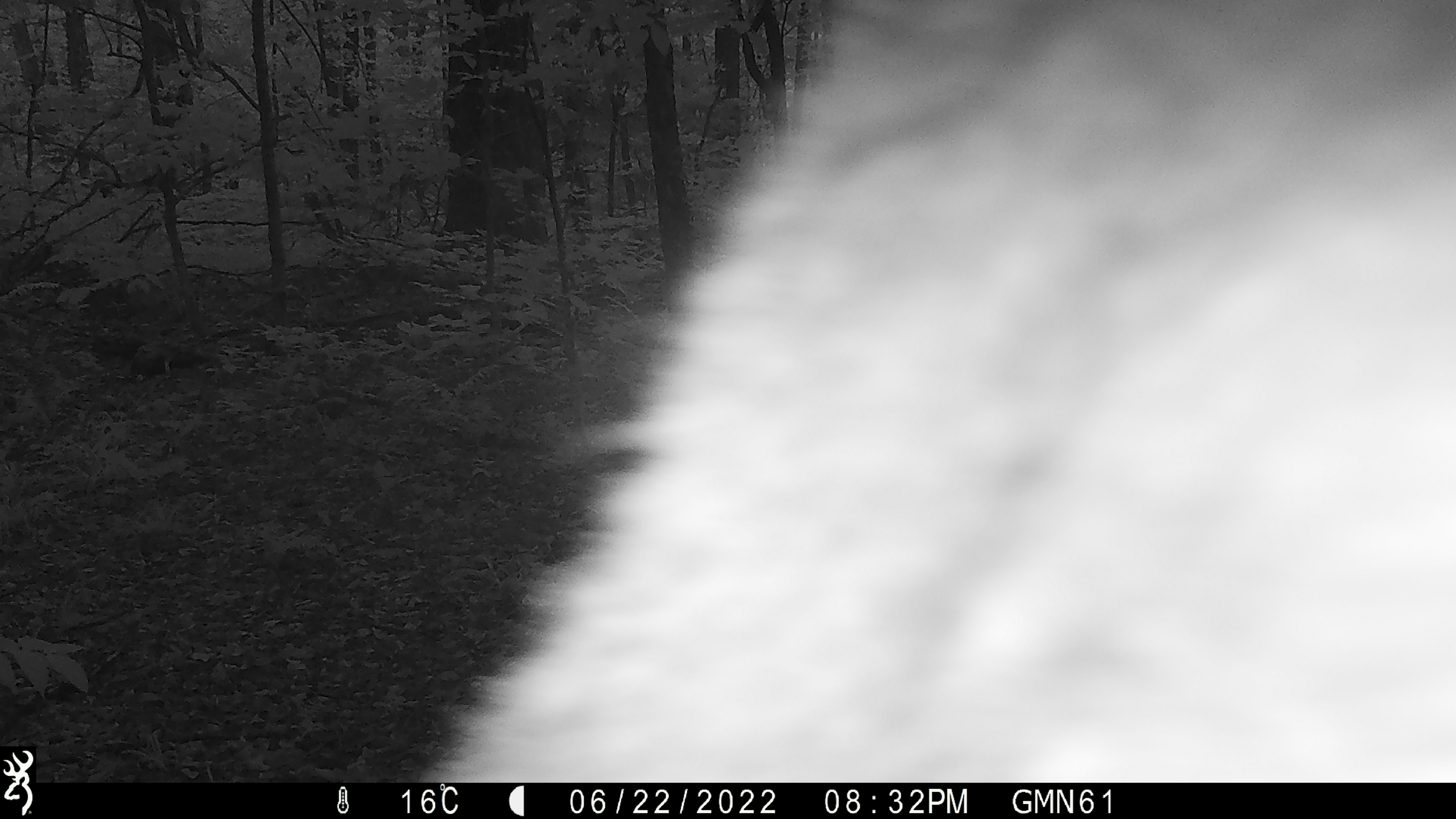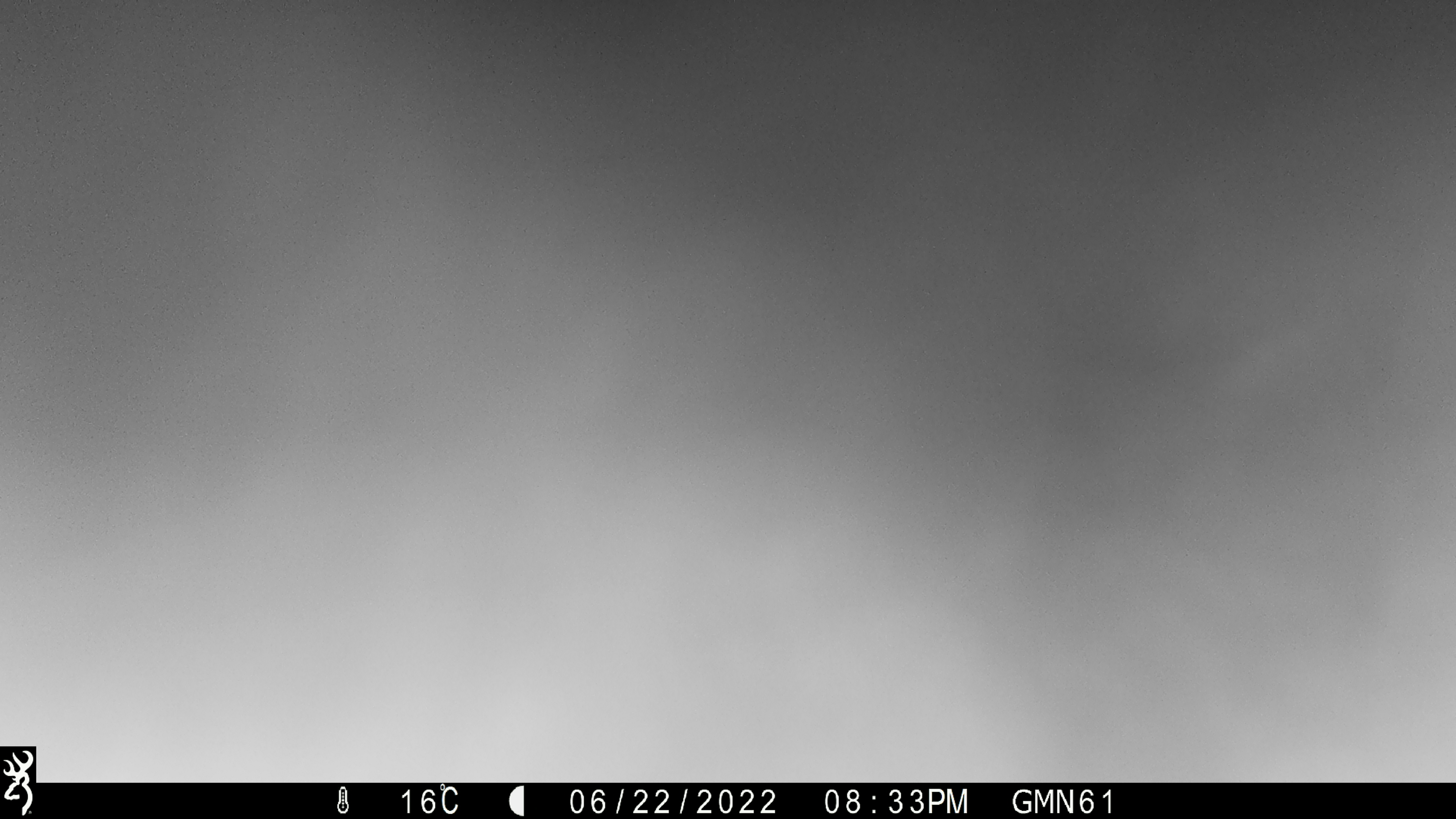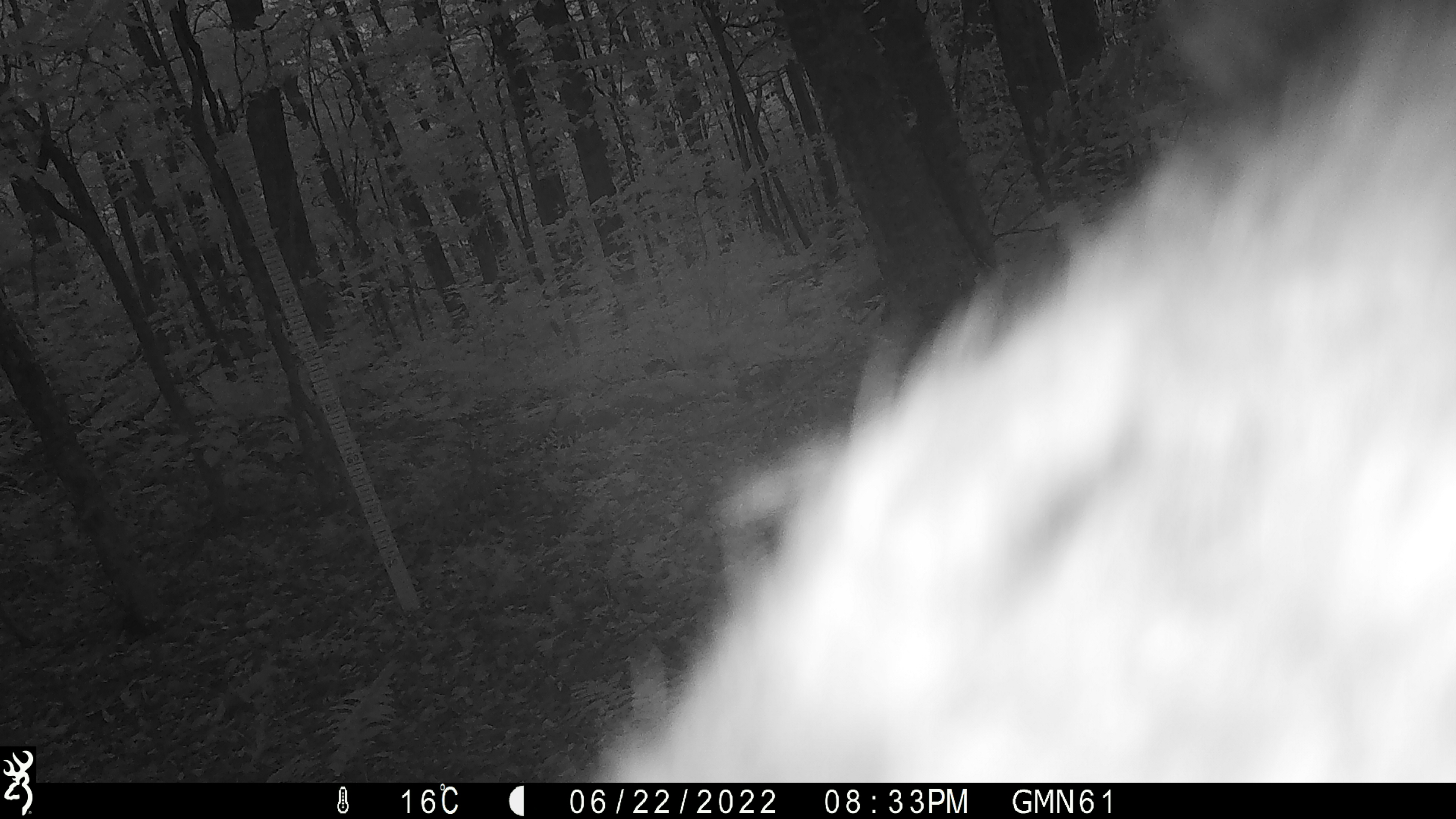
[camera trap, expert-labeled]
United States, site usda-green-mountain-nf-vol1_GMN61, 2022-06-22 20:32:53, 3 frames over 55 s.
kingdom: Animalia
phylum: Chordata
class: Mammalia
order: Carnivora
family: Ursidae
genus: Ursus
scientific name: Ursus americanus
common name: black bear